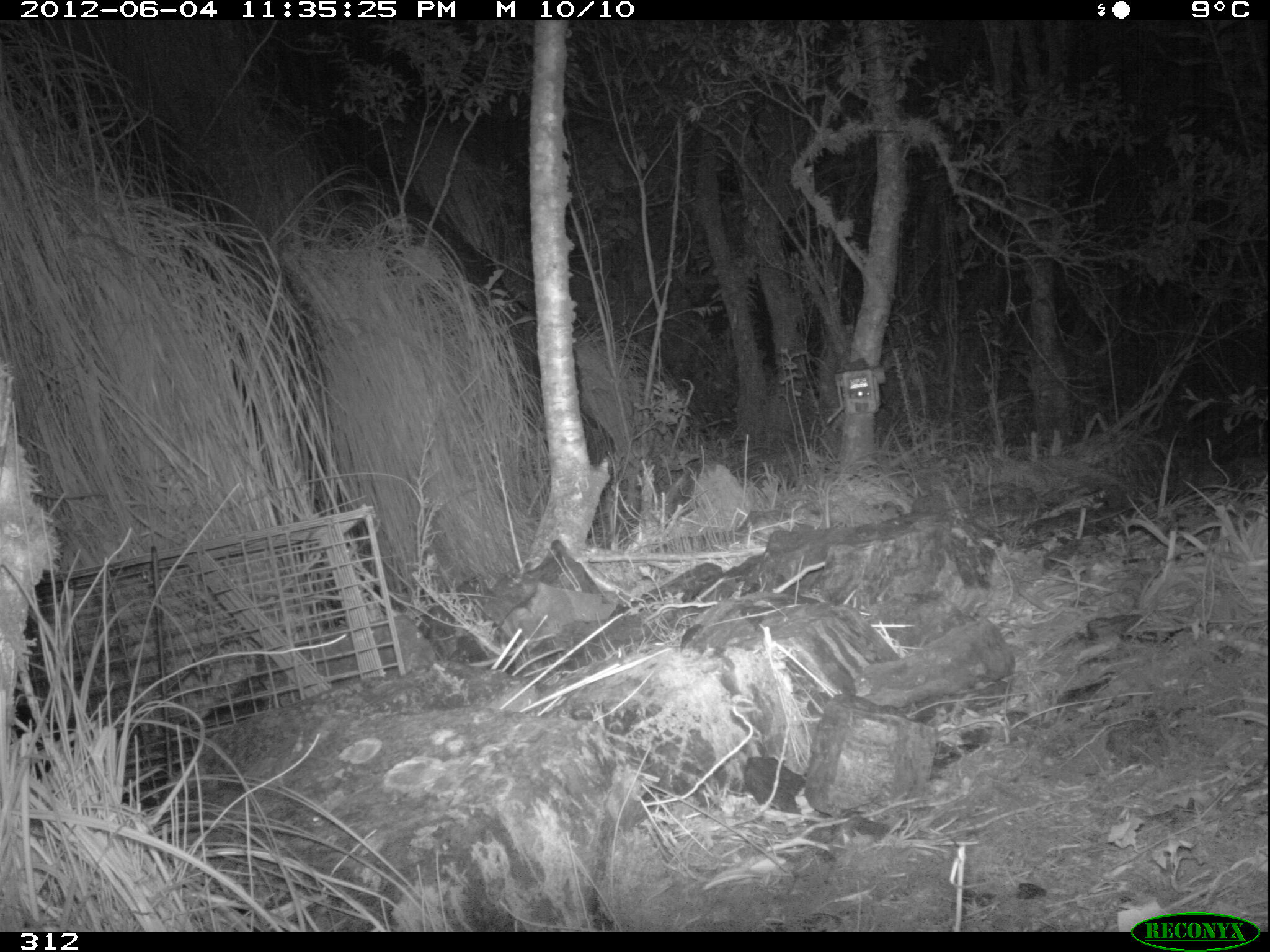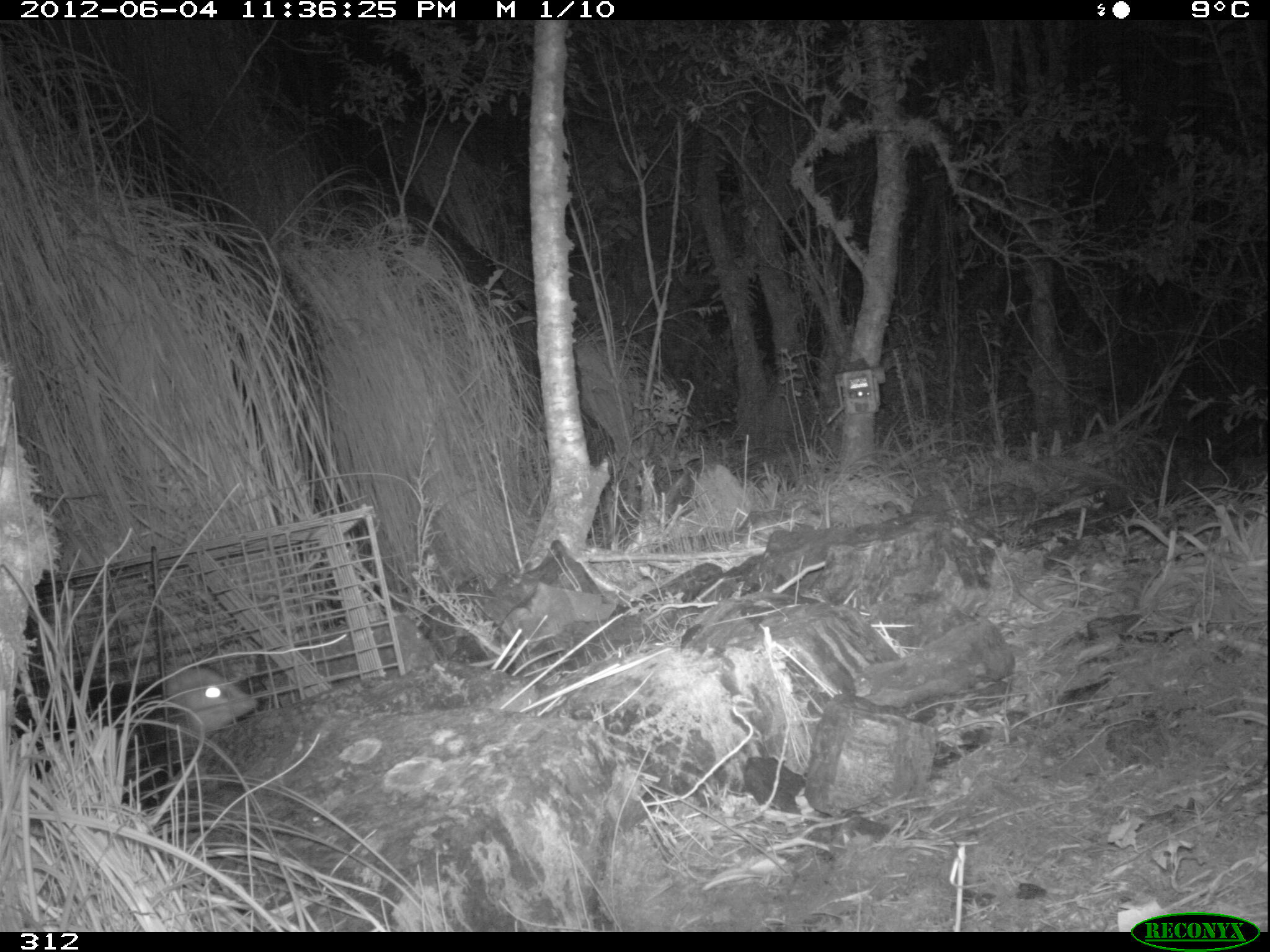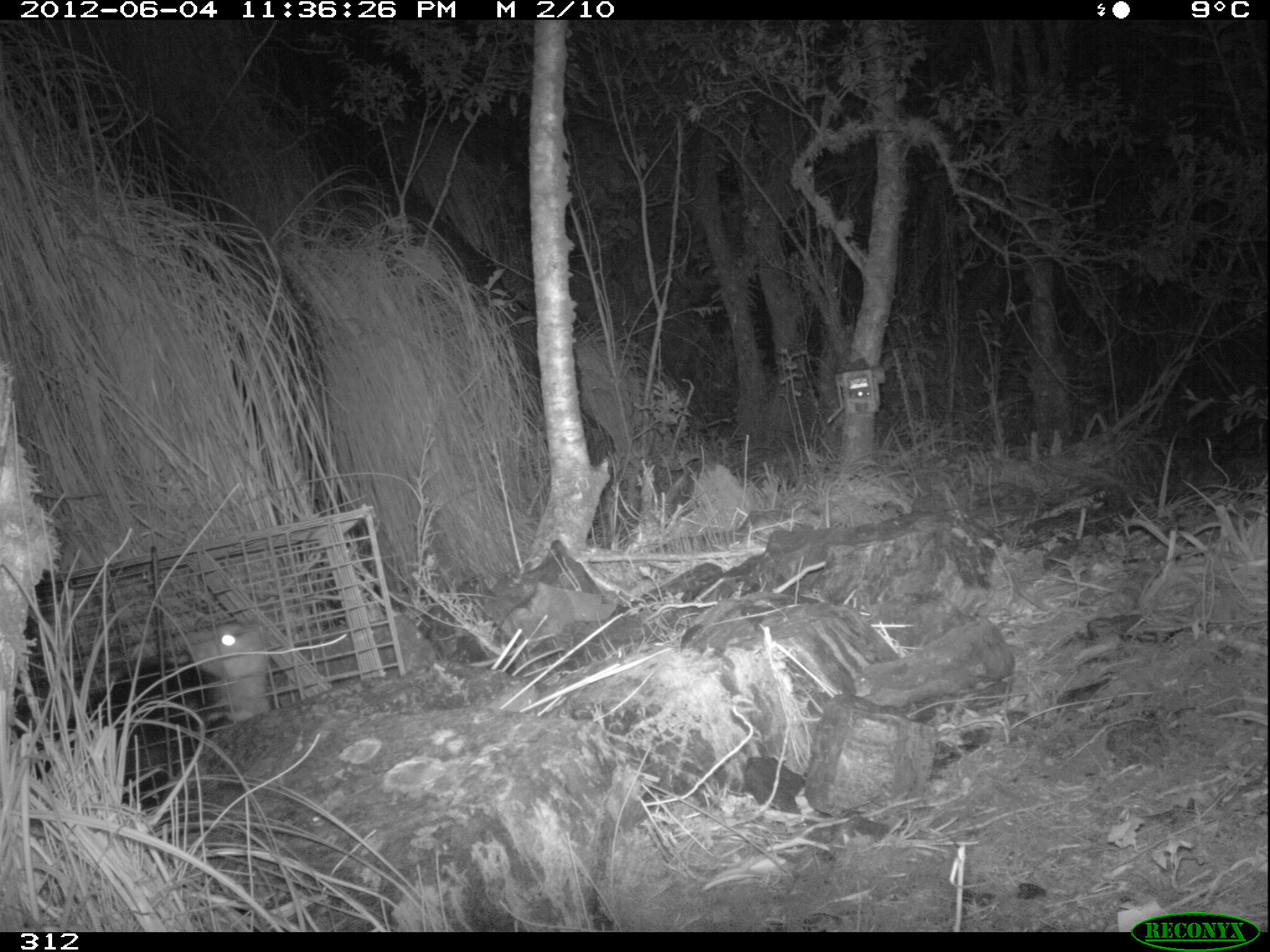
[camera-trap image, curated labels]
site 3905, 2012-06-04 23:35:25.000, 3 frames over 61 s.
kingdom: Animalia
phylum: Chordata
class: Mammalia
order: Didelphimorphia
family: Didelphidae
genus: Didelphis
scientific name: Didelphis pernigra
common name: andean white-eared opossum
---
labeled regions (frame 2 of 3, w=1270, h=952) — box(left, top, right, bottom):
didelphis pernigra: box(10, 658, 261, 810)